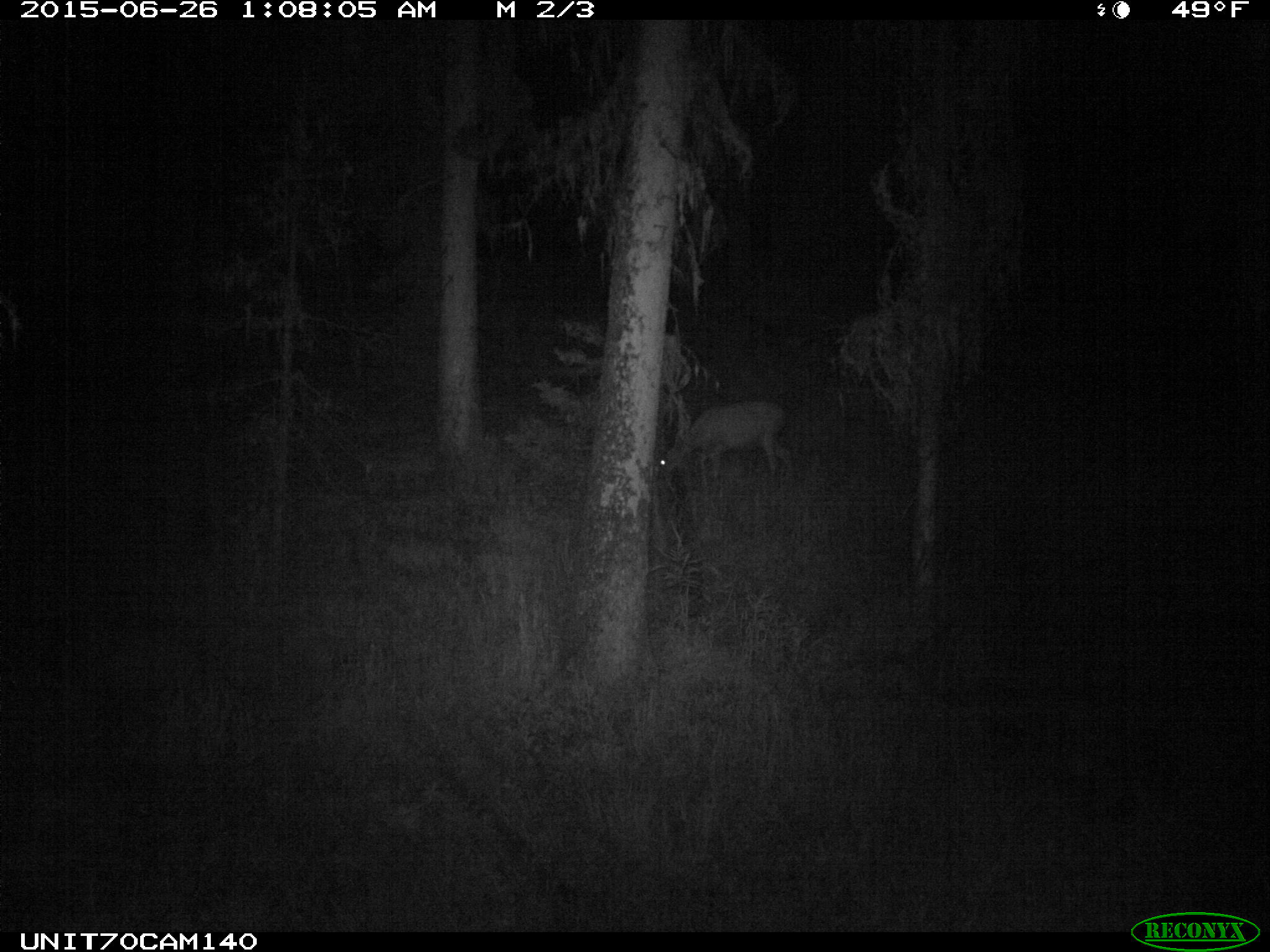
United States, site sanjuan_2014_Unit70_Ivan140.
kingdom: Animalia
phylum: Chordata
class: Mammalia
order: Artiodactyla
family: Cervidae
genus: Odocoileus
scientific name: Odocoileus hemionus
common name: mule deer